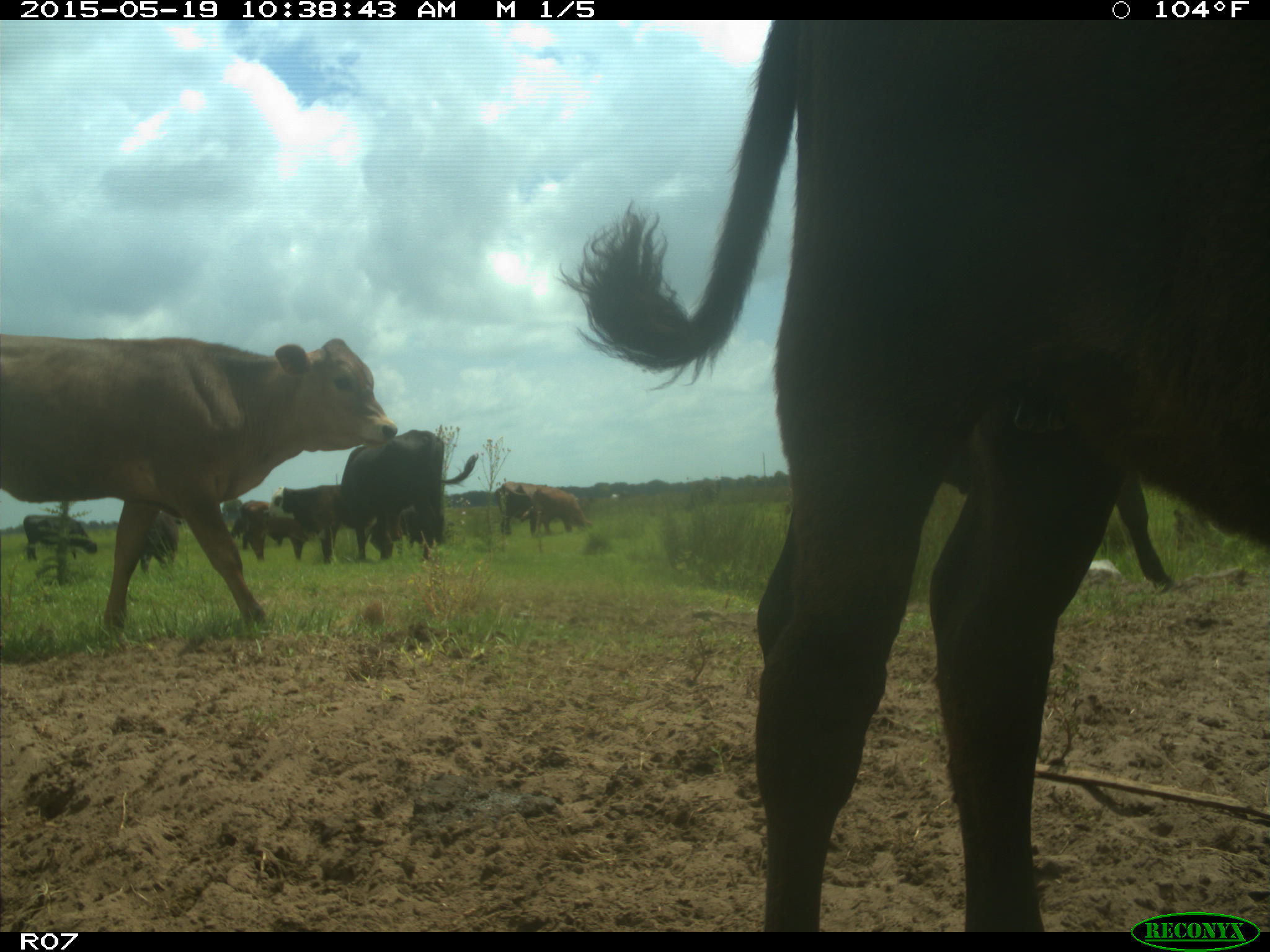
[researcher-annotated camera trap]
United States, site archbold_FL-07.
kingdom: Animalia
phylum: Chordata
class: Mammalia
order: Artiodactyla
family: Bovidae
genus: Bos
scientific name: Bos taurus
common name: domestic cow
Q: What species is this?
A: Bos taurus (domestic cow).